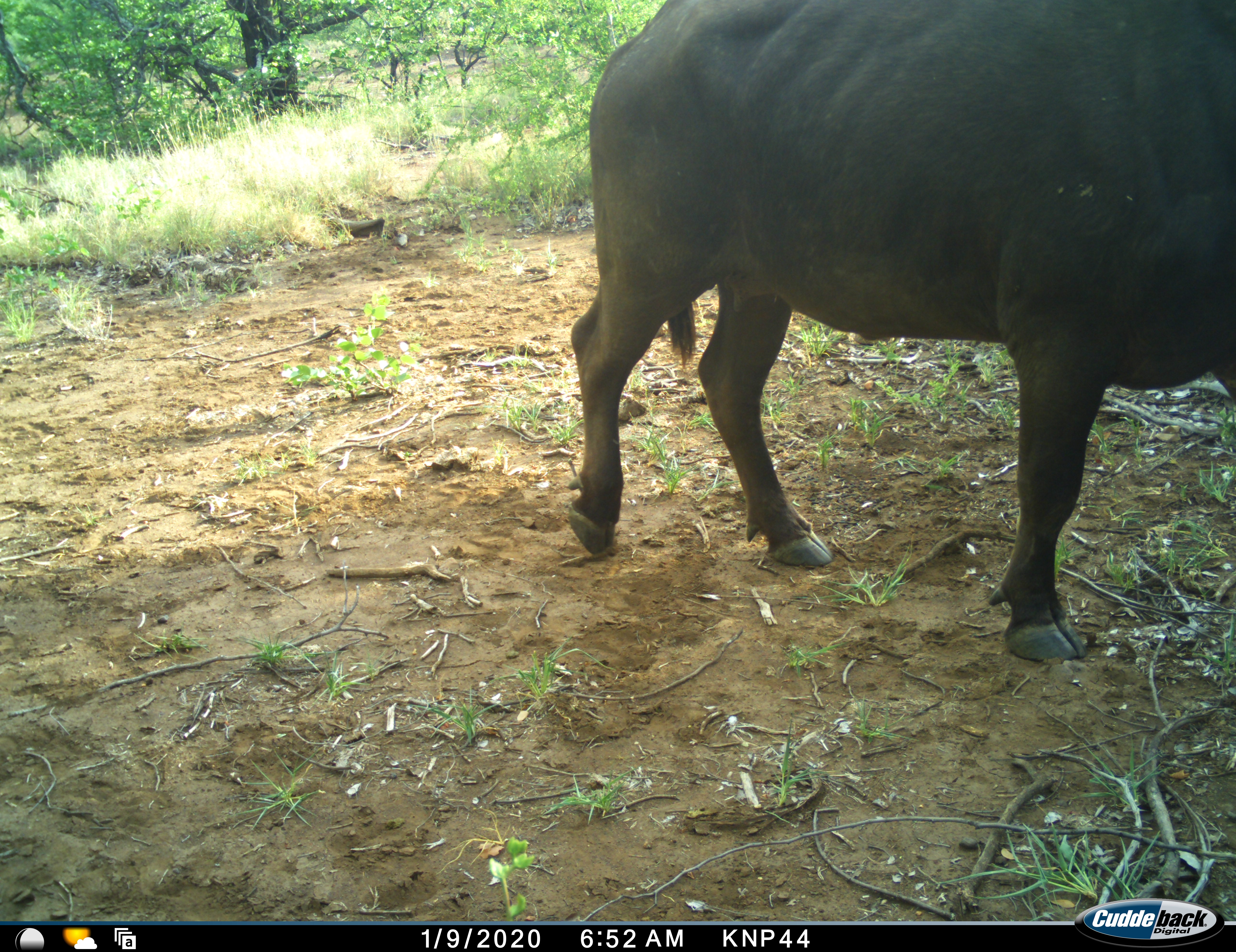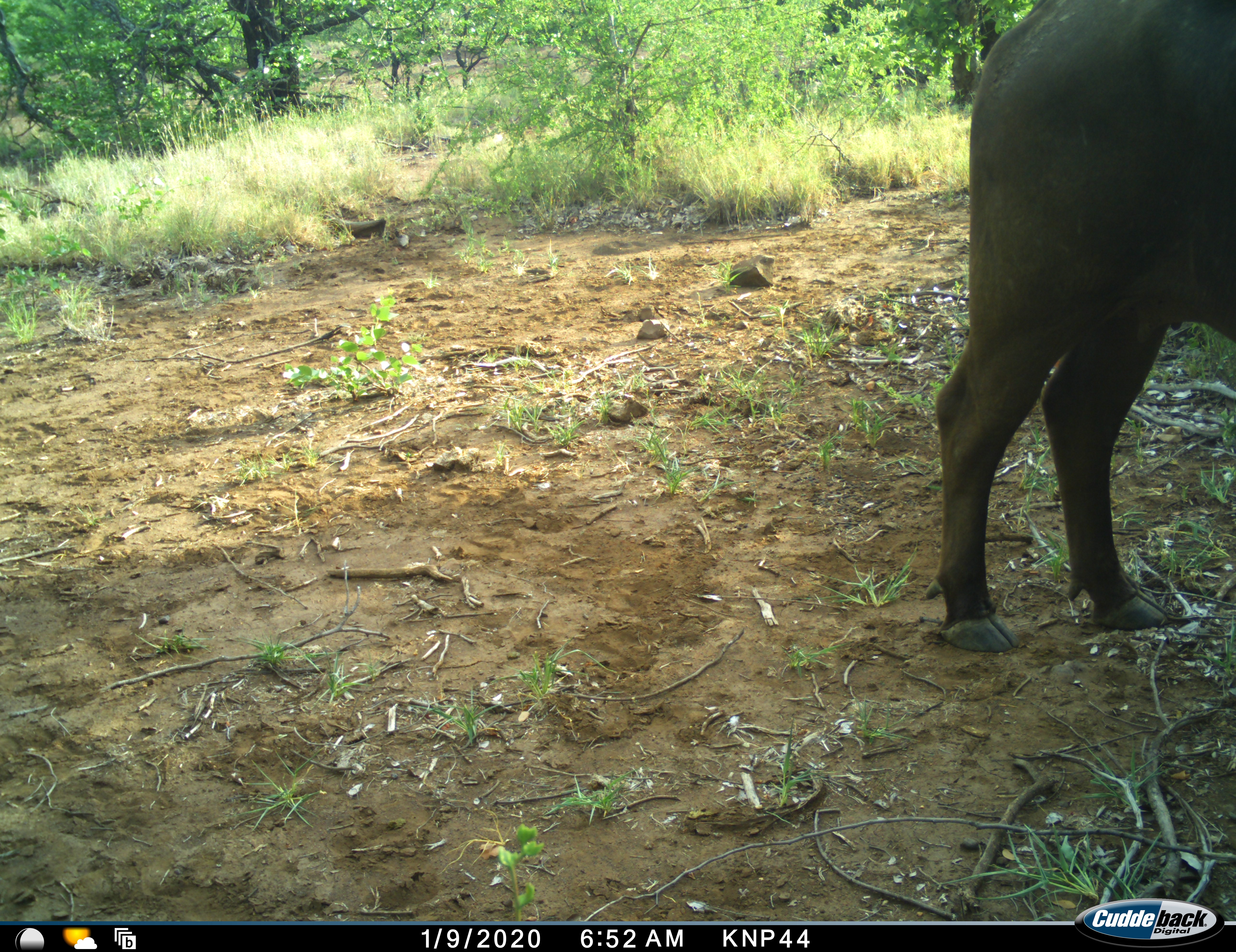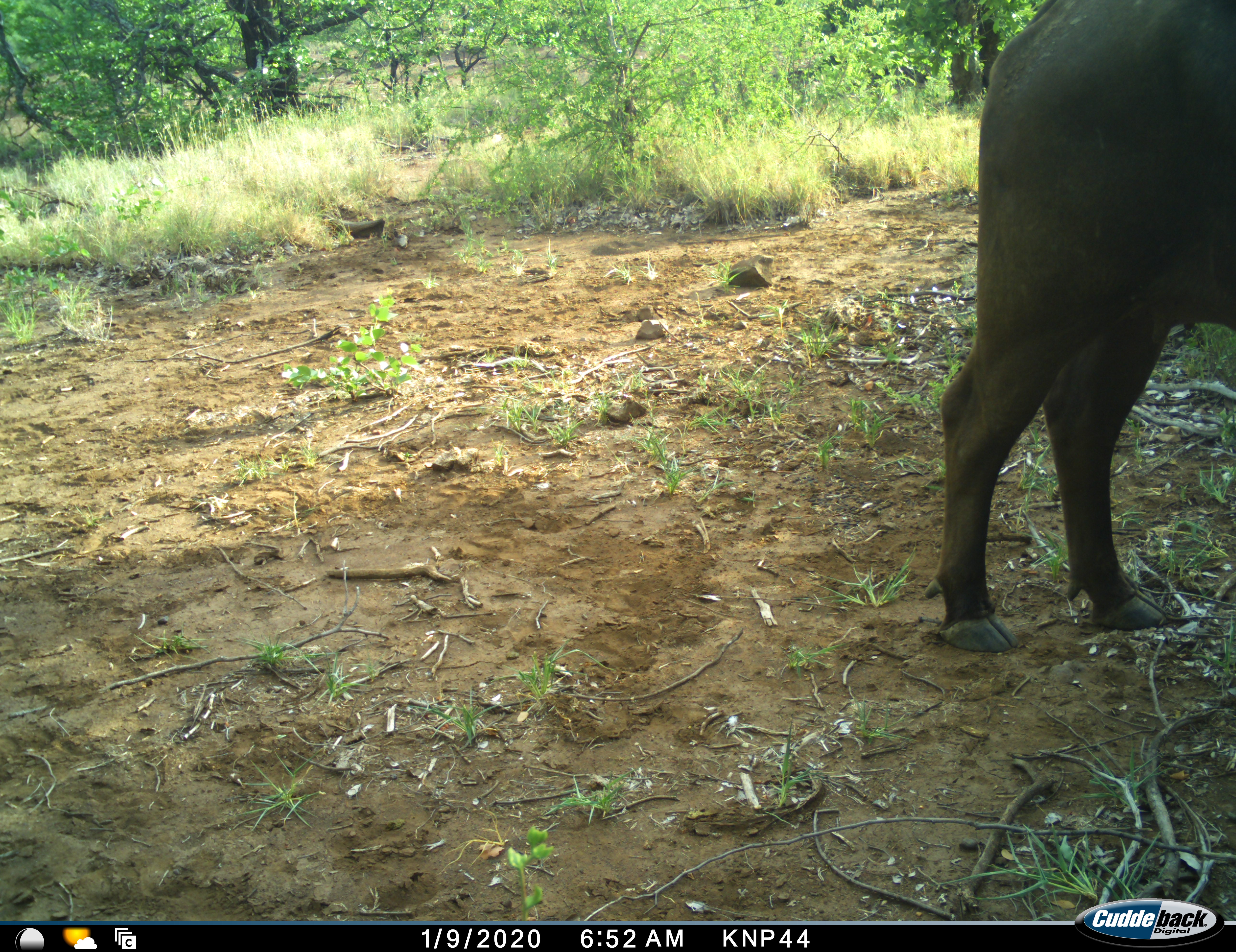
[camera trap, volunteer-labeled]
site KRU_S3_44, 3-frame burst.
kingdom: Animalia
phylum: Chordata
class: Mammalia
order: Artiodactyla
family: Bovidae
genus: Syncerus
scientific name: Syncerus caffer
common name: african buffalo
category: buffalo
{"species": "buffalo (african buffalo) (Syncerus caffer)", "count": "1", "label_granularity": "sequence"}